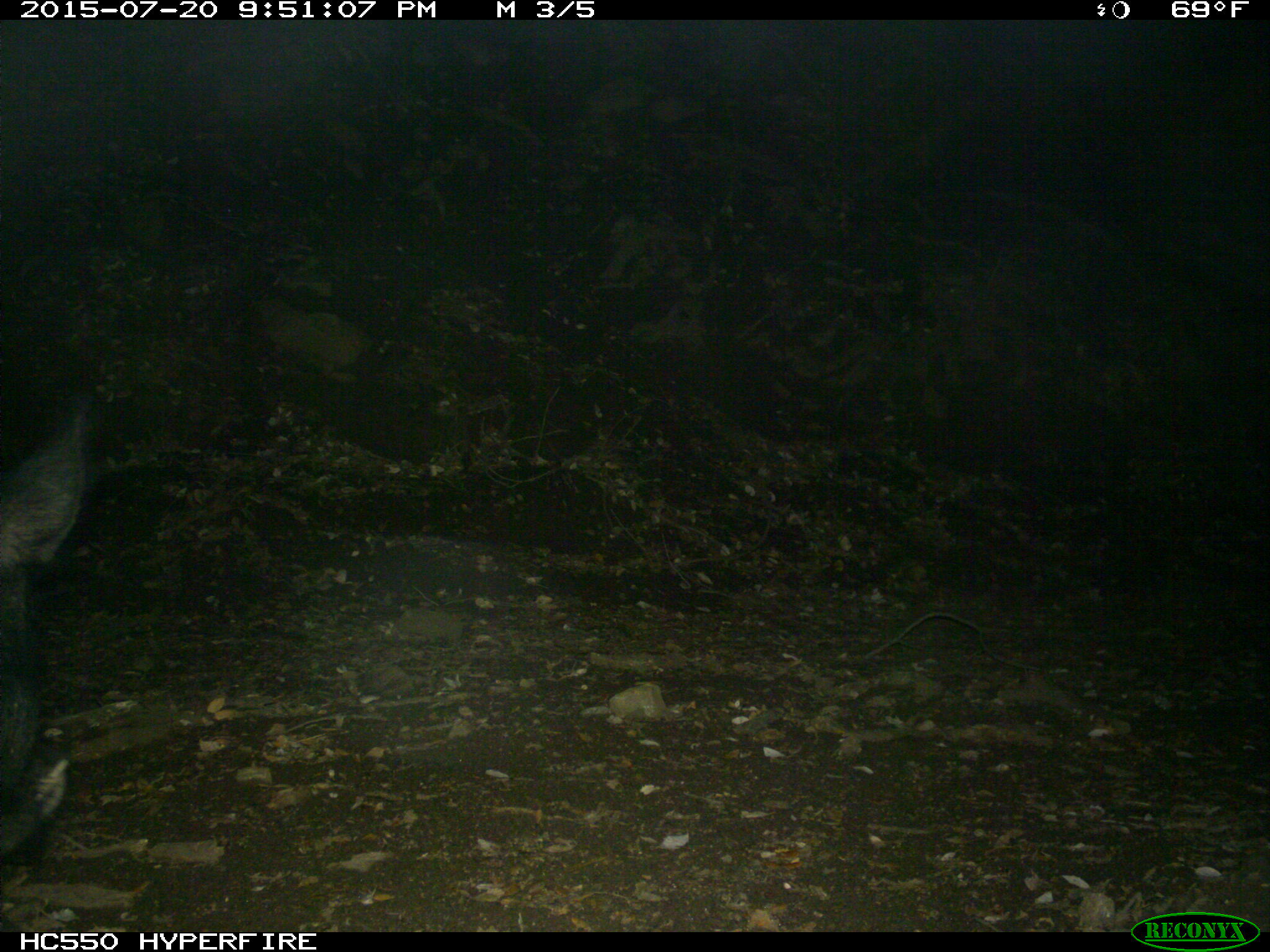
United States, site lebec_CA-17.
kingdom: Animalia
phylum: Chordata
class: Mammalia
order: Artiodactyla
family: Suidae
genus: Sus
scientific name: Sus scrofa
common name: wild boar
Sus scrofa (wild boar).